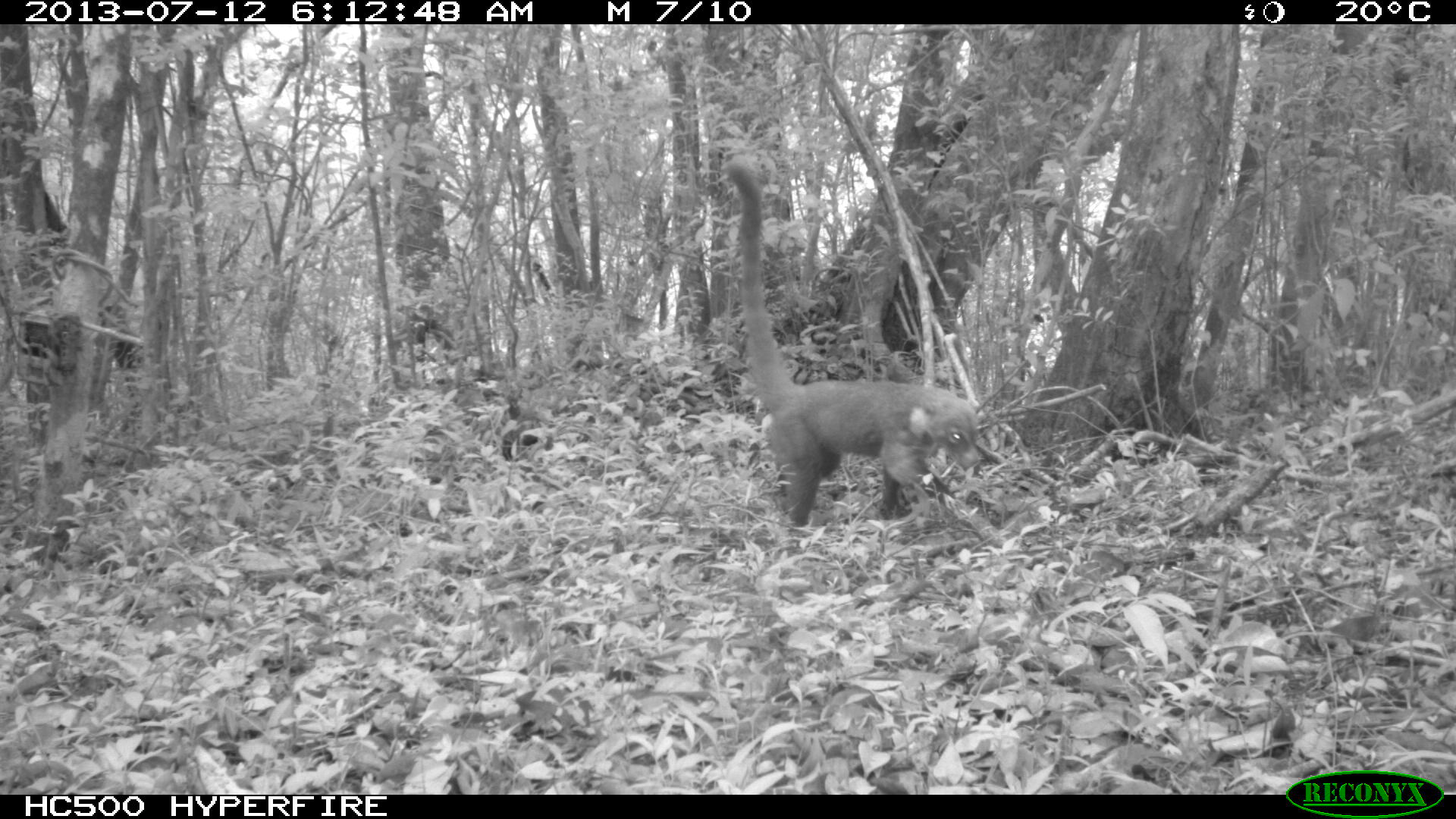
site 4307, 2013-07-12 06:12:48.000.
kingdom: Animalia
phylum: Chordata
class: Mammalia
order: Carnivora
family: Procyonidae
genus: Nasua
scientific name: Nasua narica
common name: white-nosed coati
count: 1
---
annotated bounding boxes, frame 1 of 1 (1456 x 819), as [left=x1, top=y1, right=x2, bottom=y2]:
nasua narica: [left=720, top=156, right=983, bottom=528]